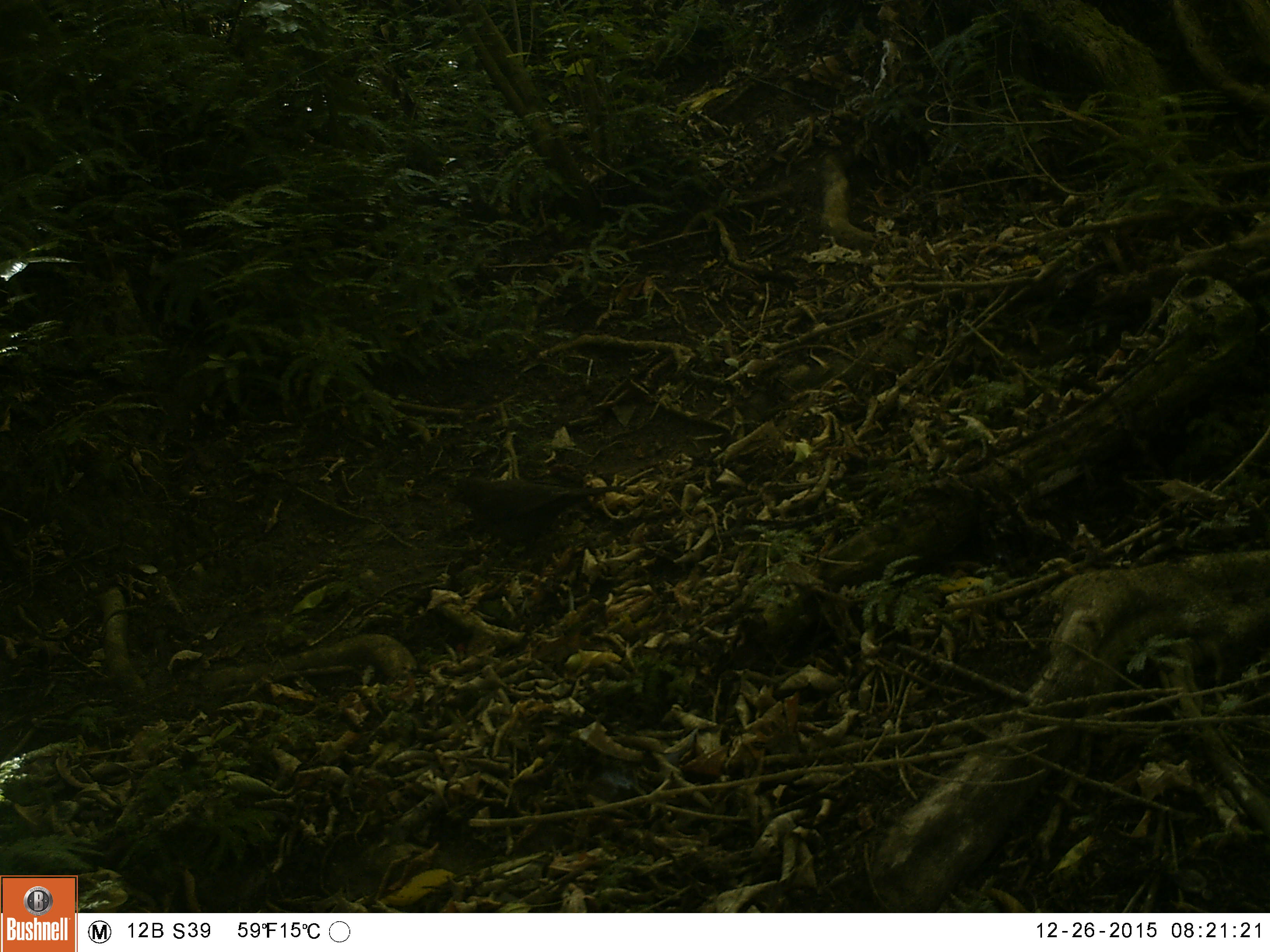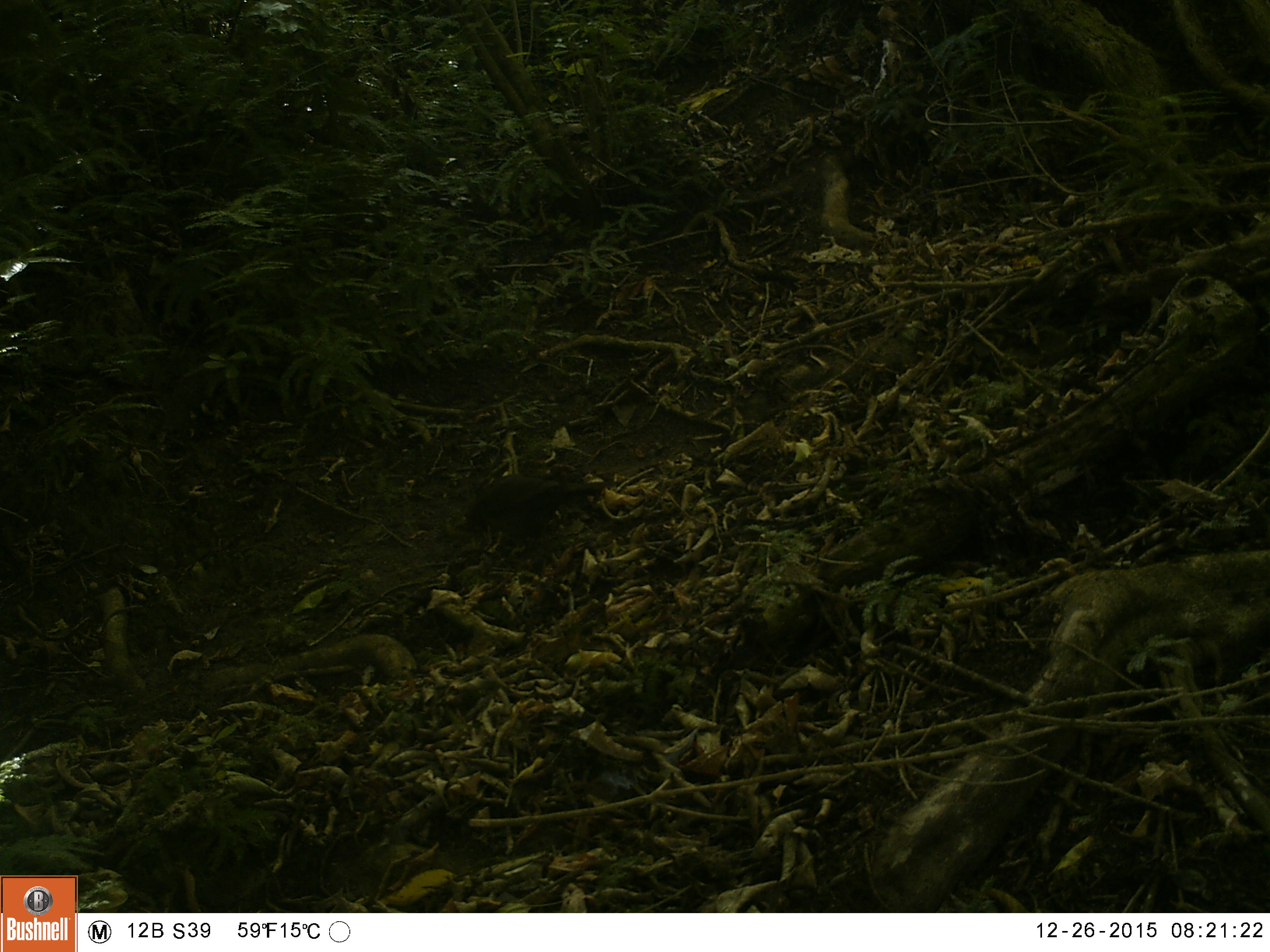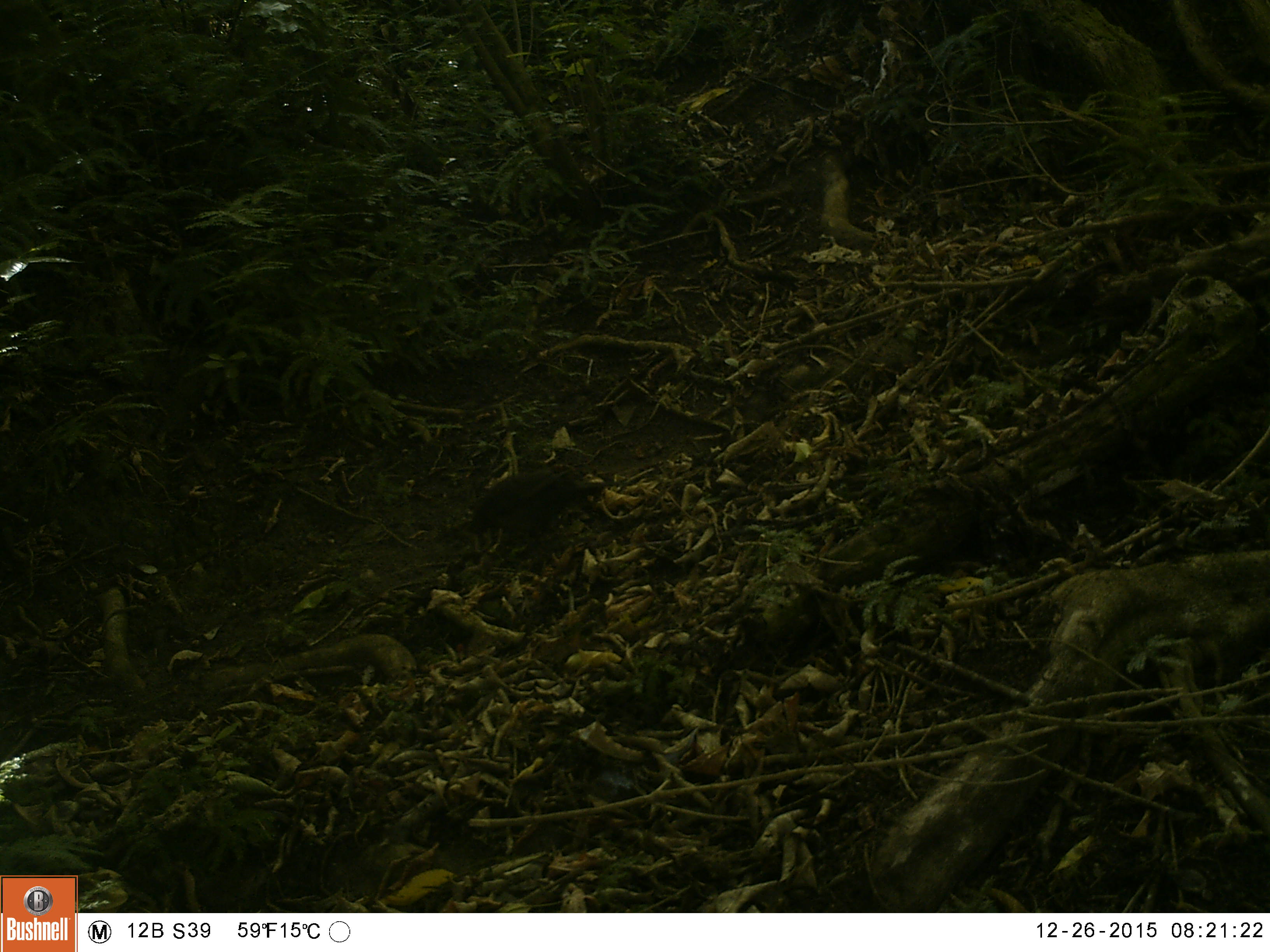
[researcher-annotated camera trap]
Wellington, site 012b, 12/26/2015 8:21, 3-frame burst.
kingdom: Animalia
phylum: Chordata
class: Aves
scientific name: Aves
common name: bird